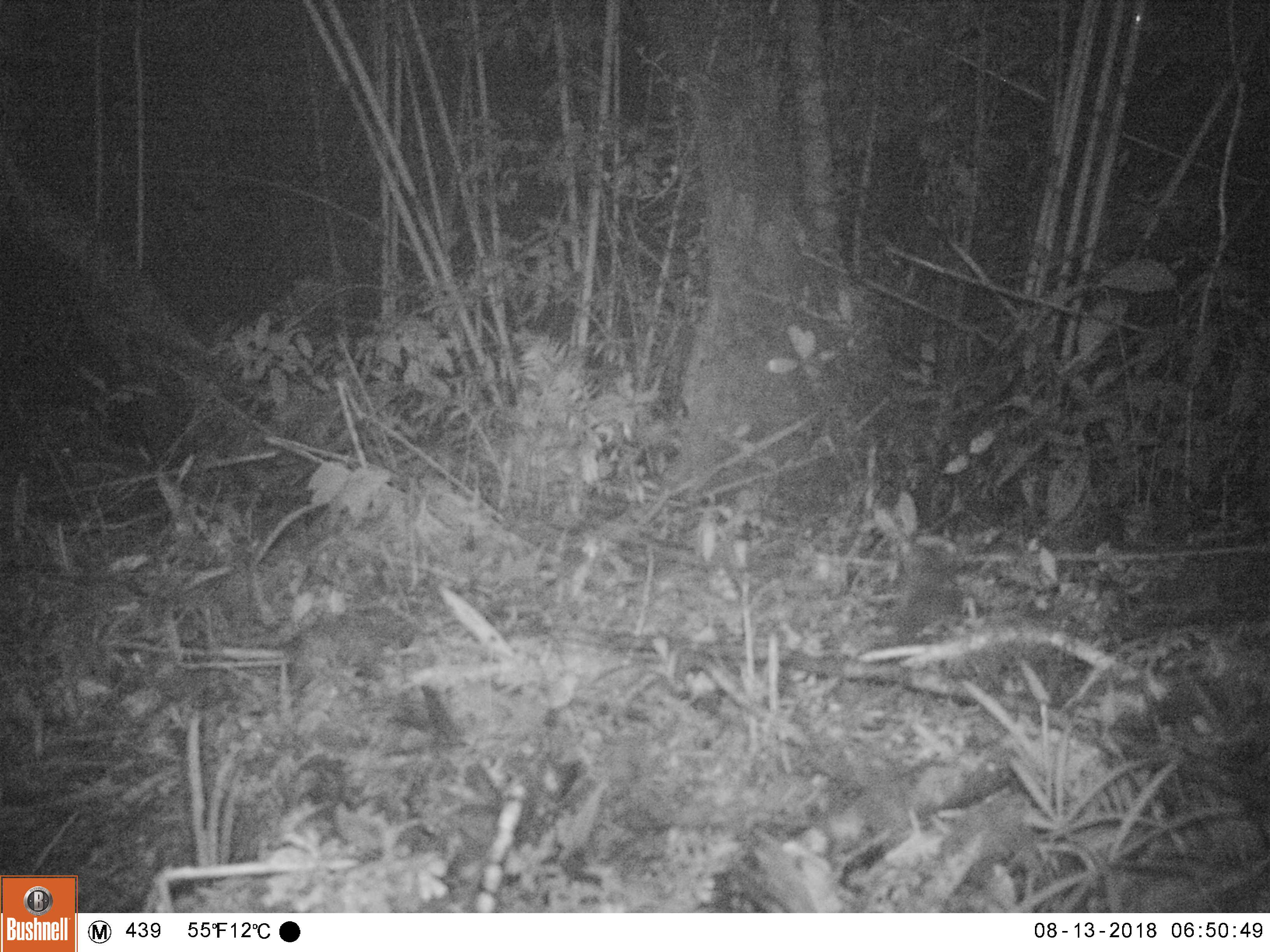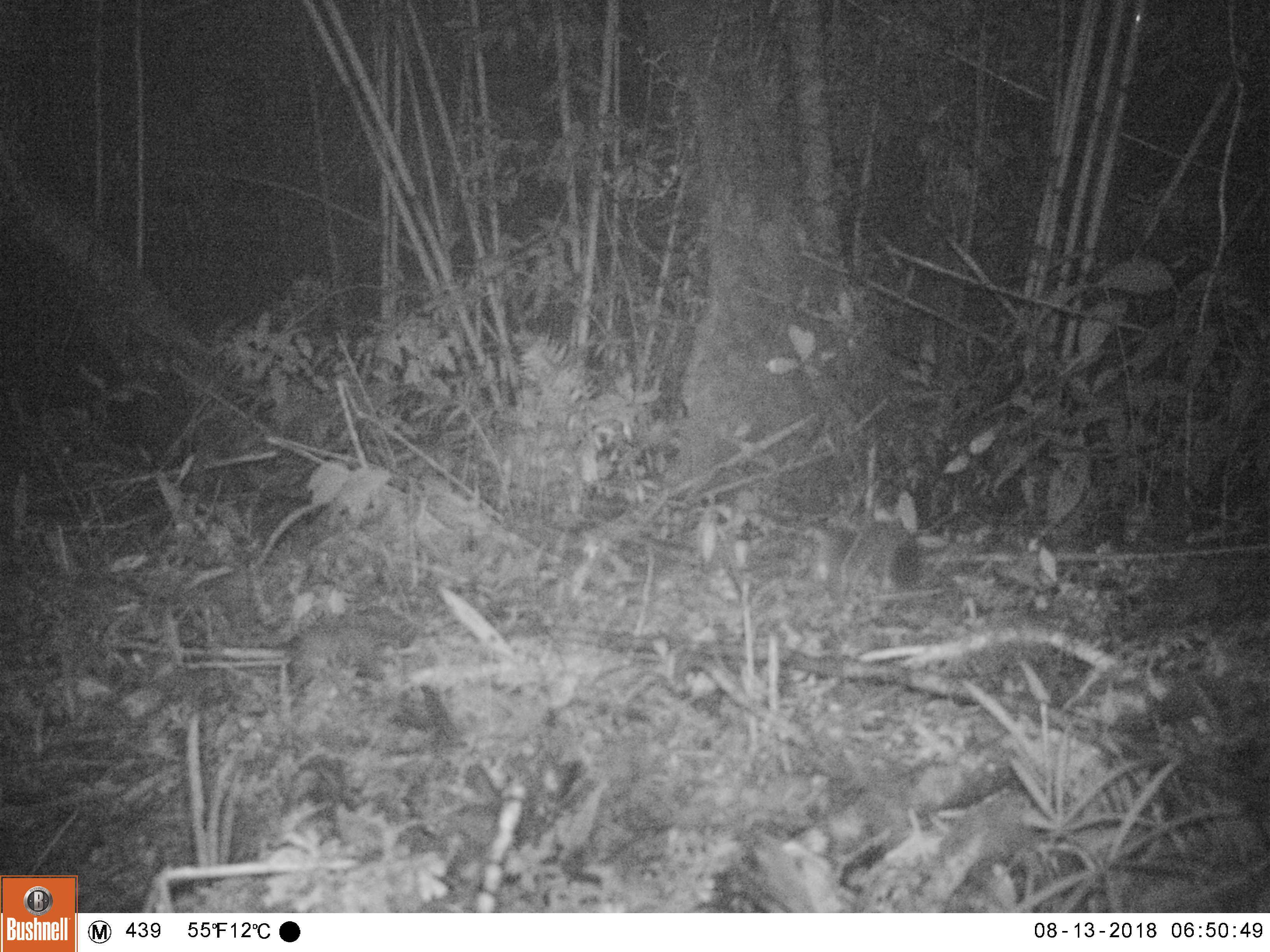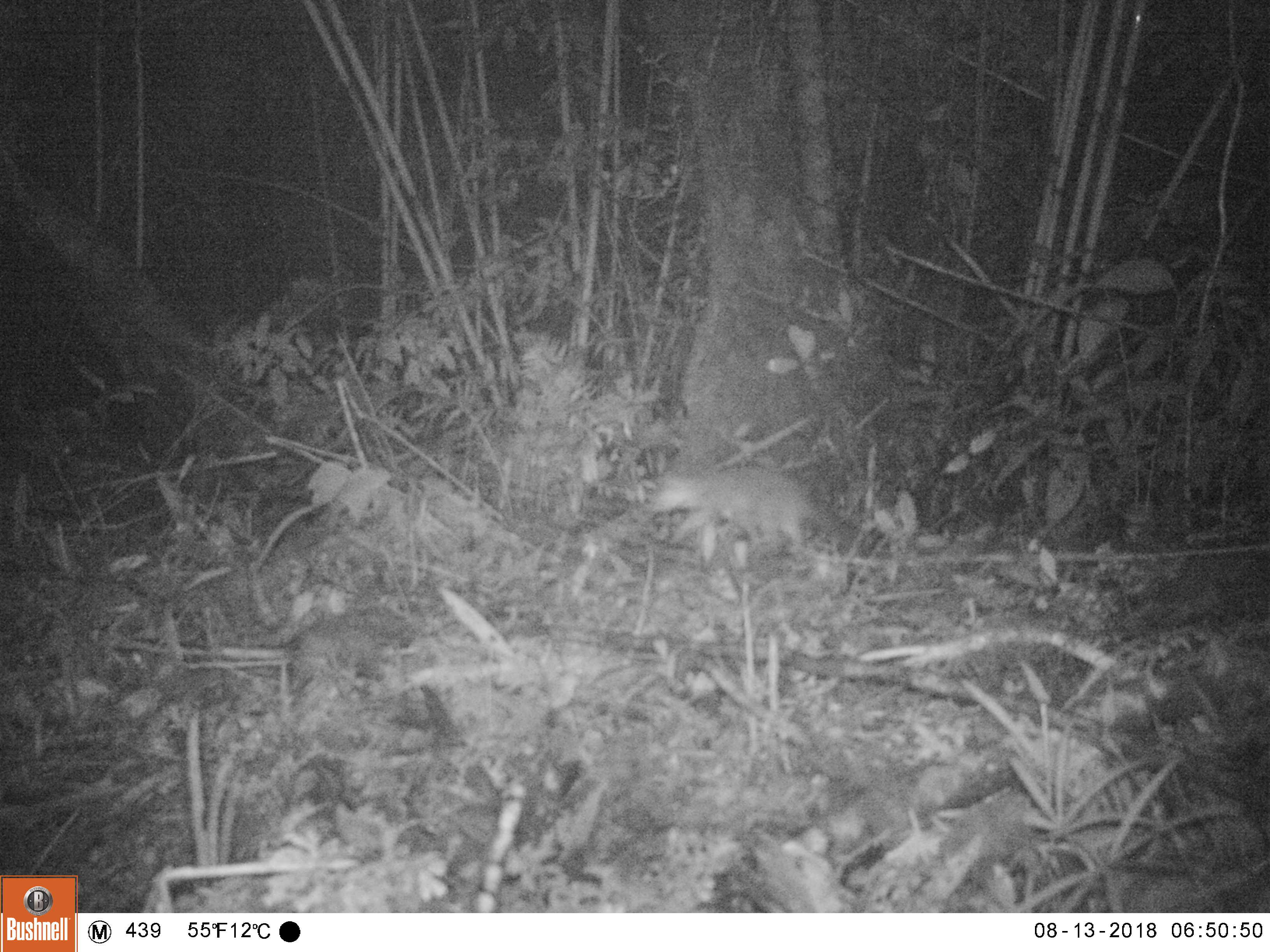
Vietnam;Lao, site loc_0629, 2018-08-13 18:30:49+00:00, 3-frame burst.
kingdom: Animalia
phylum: Chordata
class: Mammalia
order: Carnivora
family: Mustelidae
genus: Melogale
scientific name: Melogale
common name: ferret badger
Ferret badger (Melogale). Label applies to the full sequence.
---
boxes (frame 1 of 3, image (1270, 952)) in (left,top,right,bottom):
ferret badger: (893,538,966,645)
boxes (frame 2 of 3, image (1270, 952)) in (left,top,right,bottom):
ferret badger: (819,490,923,602)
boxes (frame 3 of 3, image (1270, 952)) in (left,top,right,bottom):
ferret badger: (650,462,889,572)